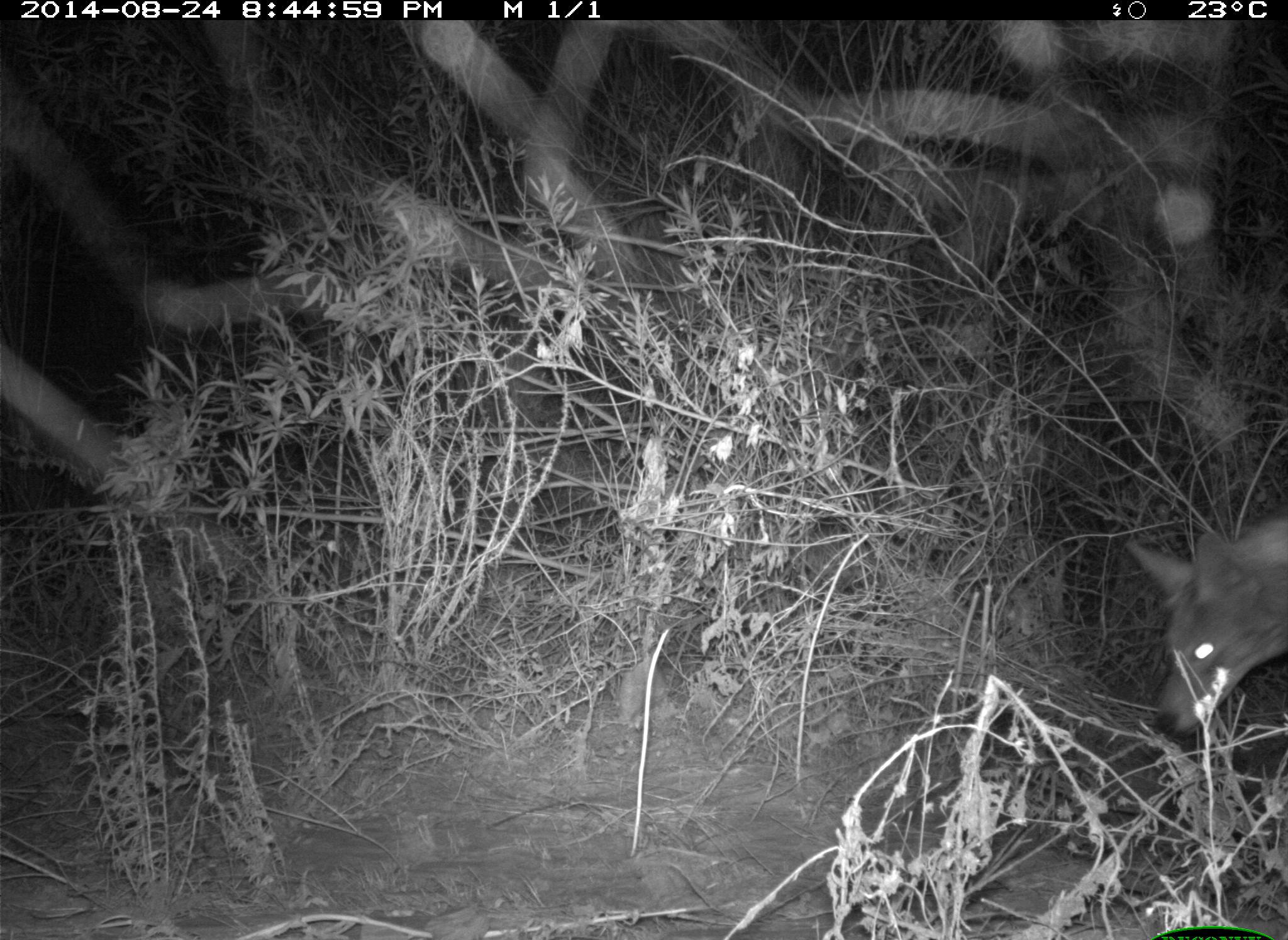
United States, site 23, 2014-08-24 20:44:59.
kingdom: Animalia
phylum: Chordata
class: Mammalia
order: Carnivora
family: Canidae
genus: Canis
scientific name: Canis latrans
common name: coyote